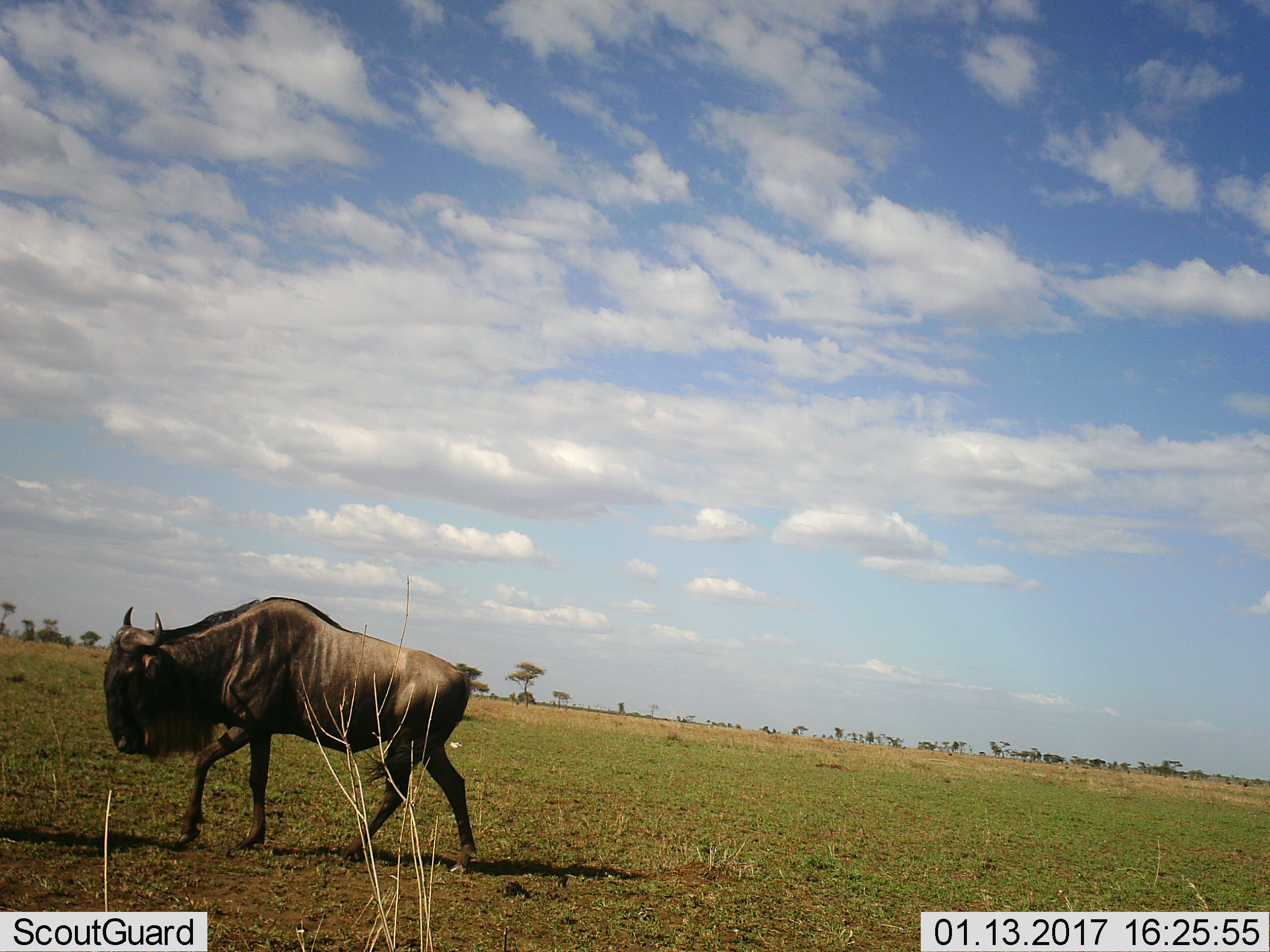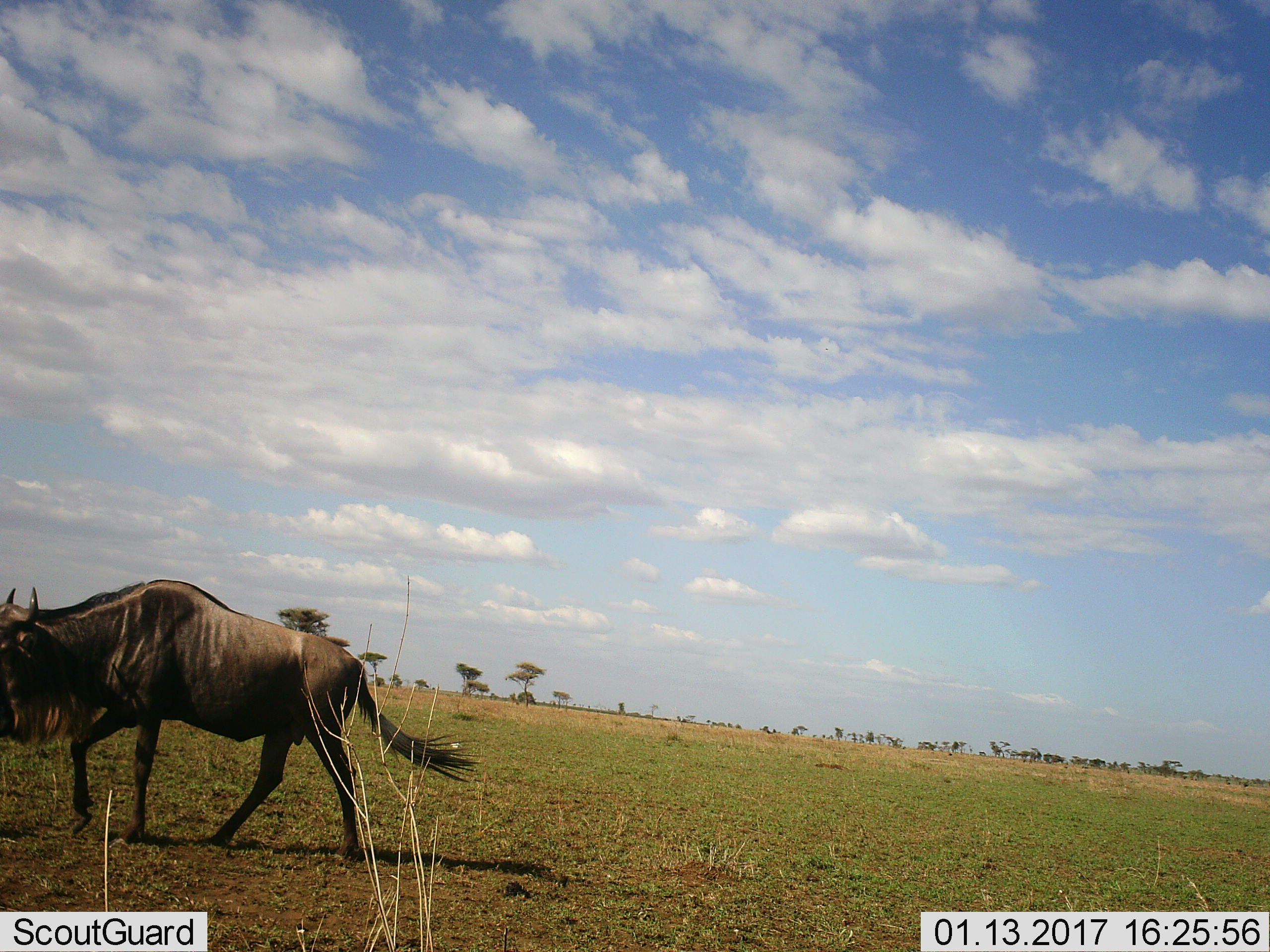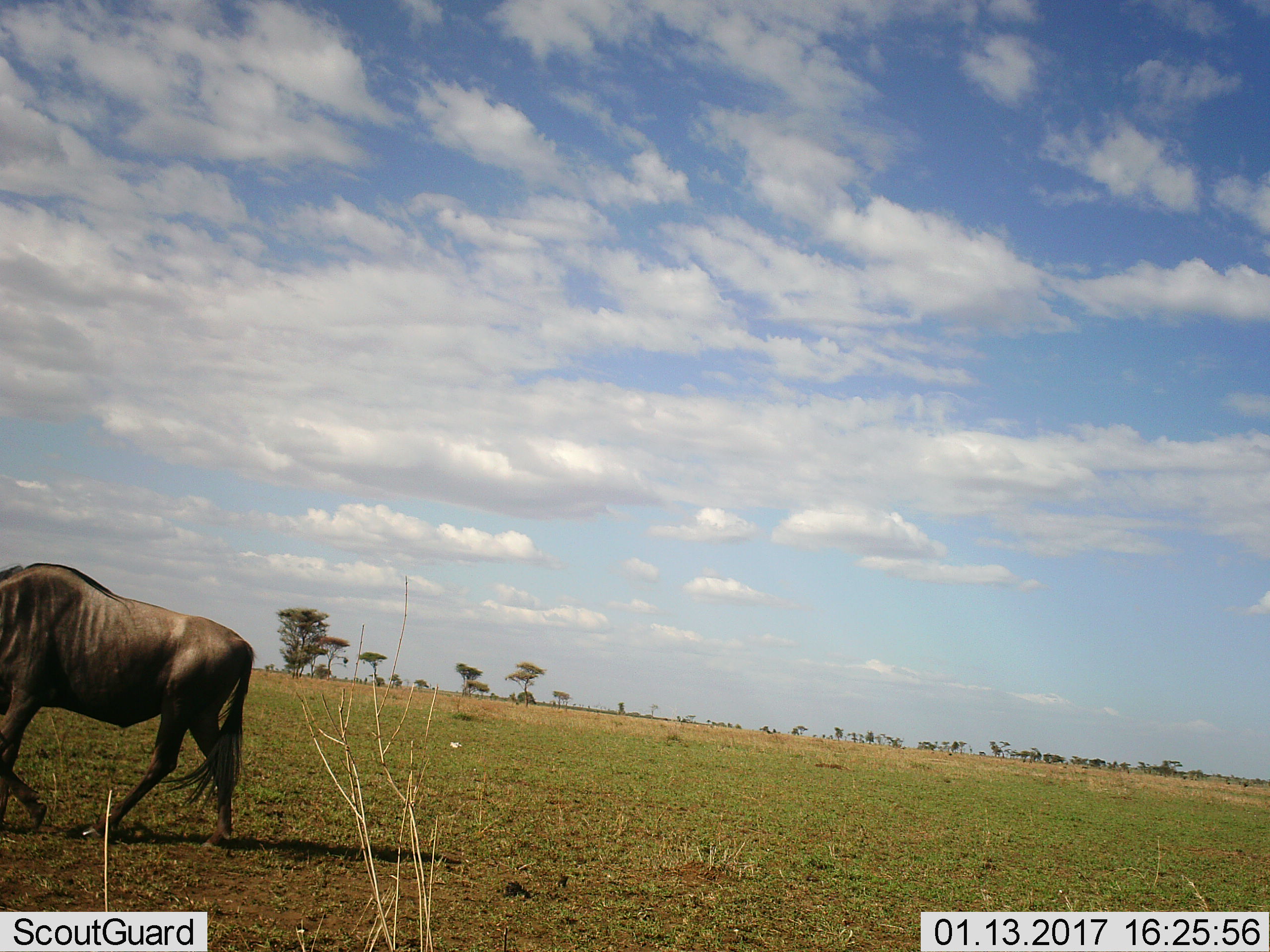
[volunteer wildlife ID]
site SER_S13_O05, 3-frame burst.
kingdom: Animalia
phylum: Chordata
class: Mammalia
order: Artiodactyla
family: Bovidae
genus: Connochaetes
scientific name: Connochaetes taurinus taurinus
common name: blue wildebeest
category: wildebeestblue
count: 1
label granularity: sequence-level